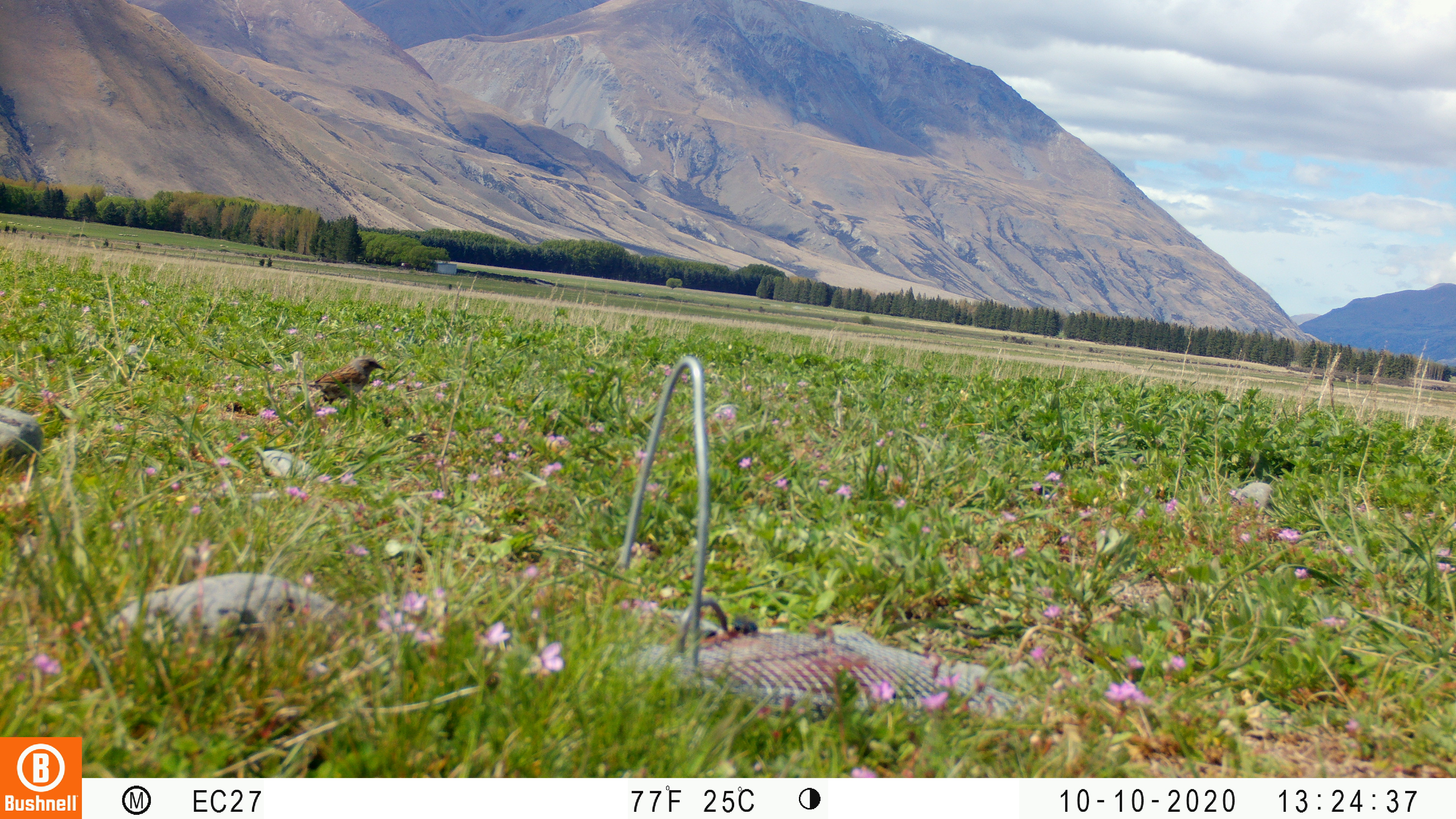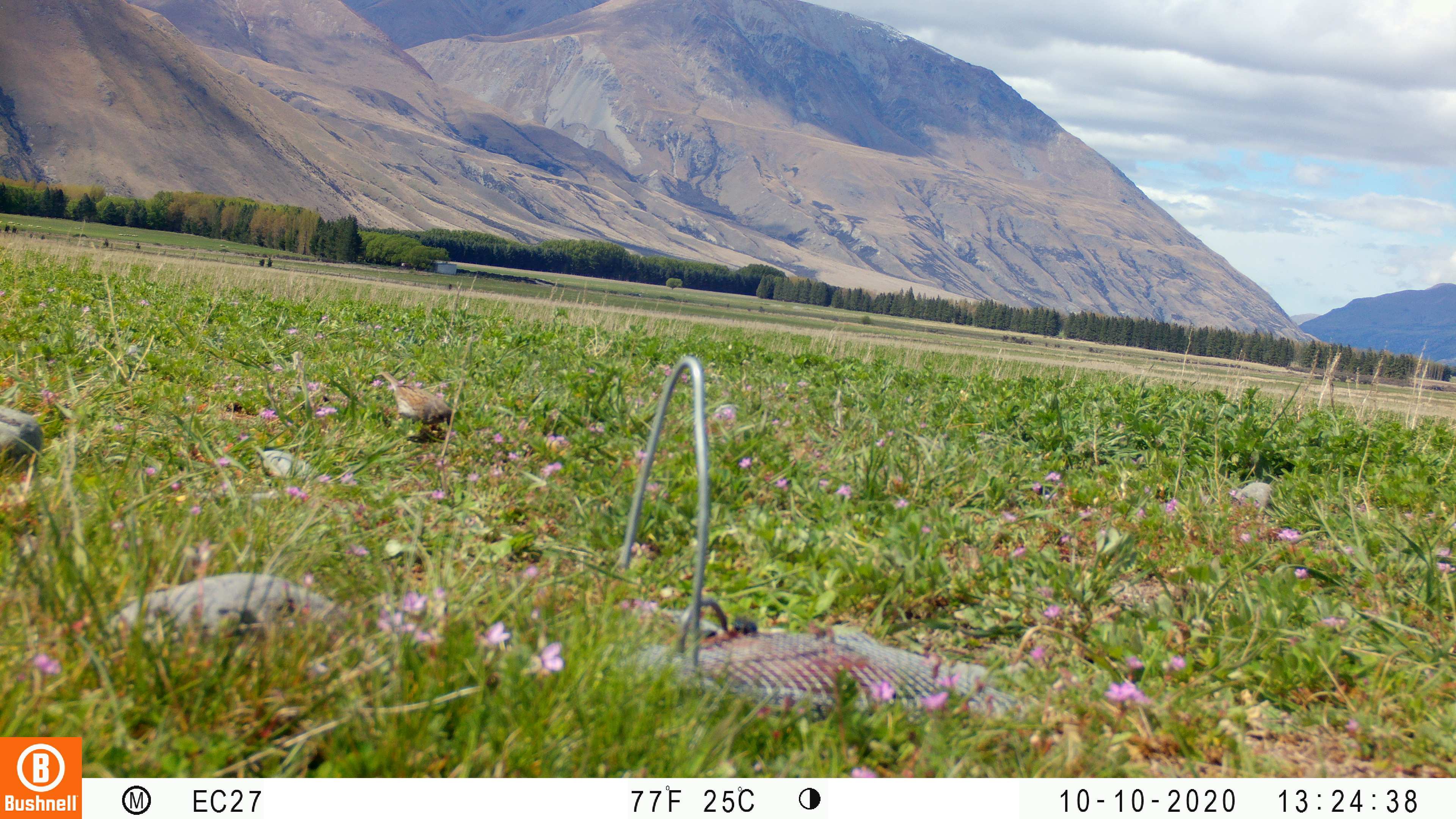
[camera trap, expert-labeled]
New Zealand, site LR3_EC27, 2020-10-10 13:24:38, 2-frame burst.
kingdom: Animalia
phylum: Chordata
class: Aves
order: Passeriformes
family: Prunellidae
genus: Prunella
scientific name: Prunella modularis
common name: dunnock